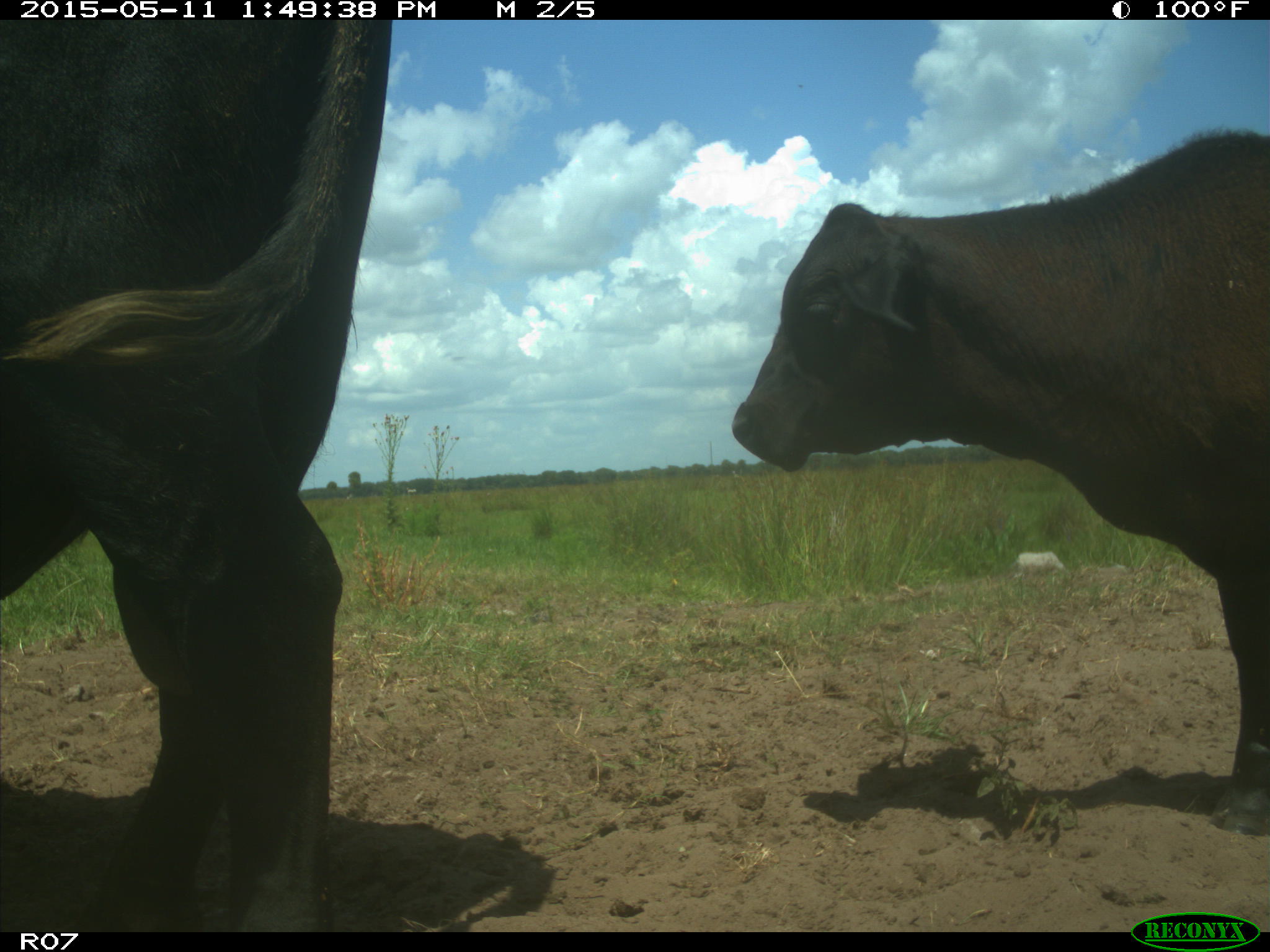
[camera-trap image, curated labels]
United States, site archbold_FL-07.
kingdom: Animalia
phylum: Chordata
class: Mammalia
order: Artiodactyla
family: Bovidae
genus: Bos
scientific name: Bos taurus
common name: domestic cow